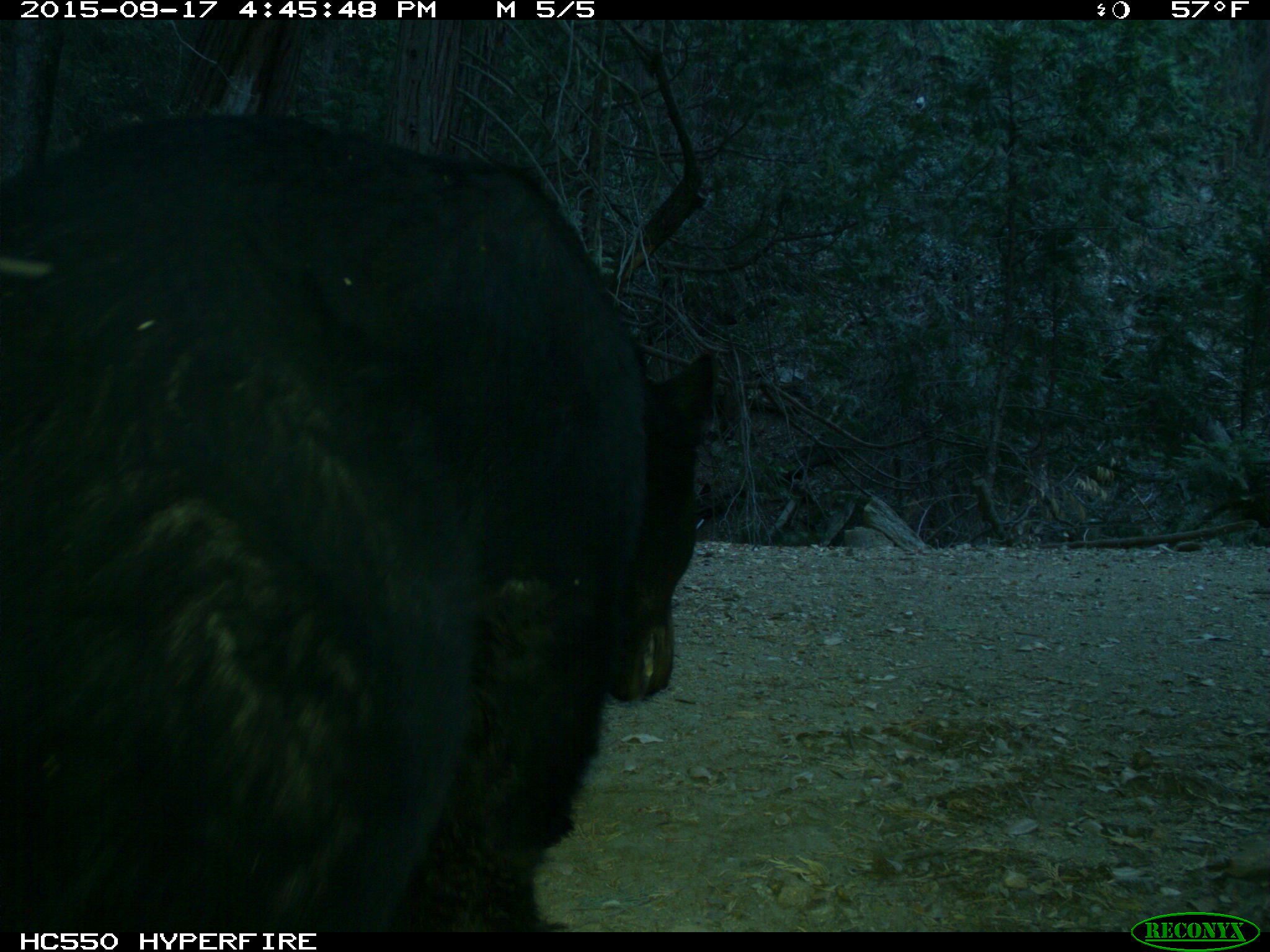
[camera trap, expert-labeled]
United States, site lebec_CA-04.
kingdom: Animalia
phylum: Chordata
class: Mammalia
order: Carnivora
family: Ursidae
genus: Ursus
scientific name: Ursus americanus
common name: american black bear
Ursus americanus (american black bear).